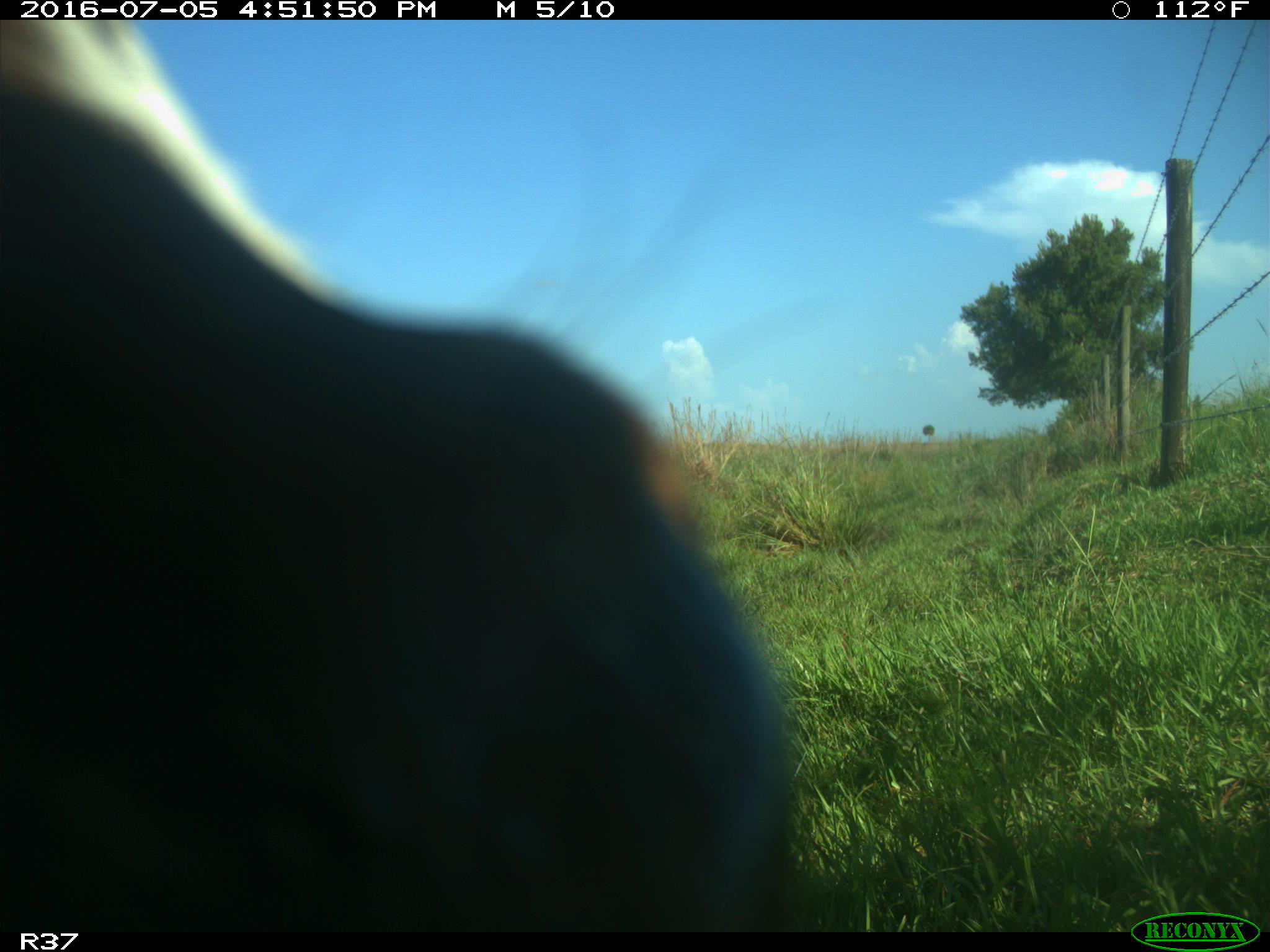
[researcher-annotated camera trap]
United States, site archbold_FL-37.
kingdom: Animalia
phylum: Chordata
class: Mammalia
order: Artiodactyla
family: Bovidae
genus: Bos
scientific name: Bos taurus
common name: domestic cow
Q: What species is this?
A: Bos taurus (domestic cow).